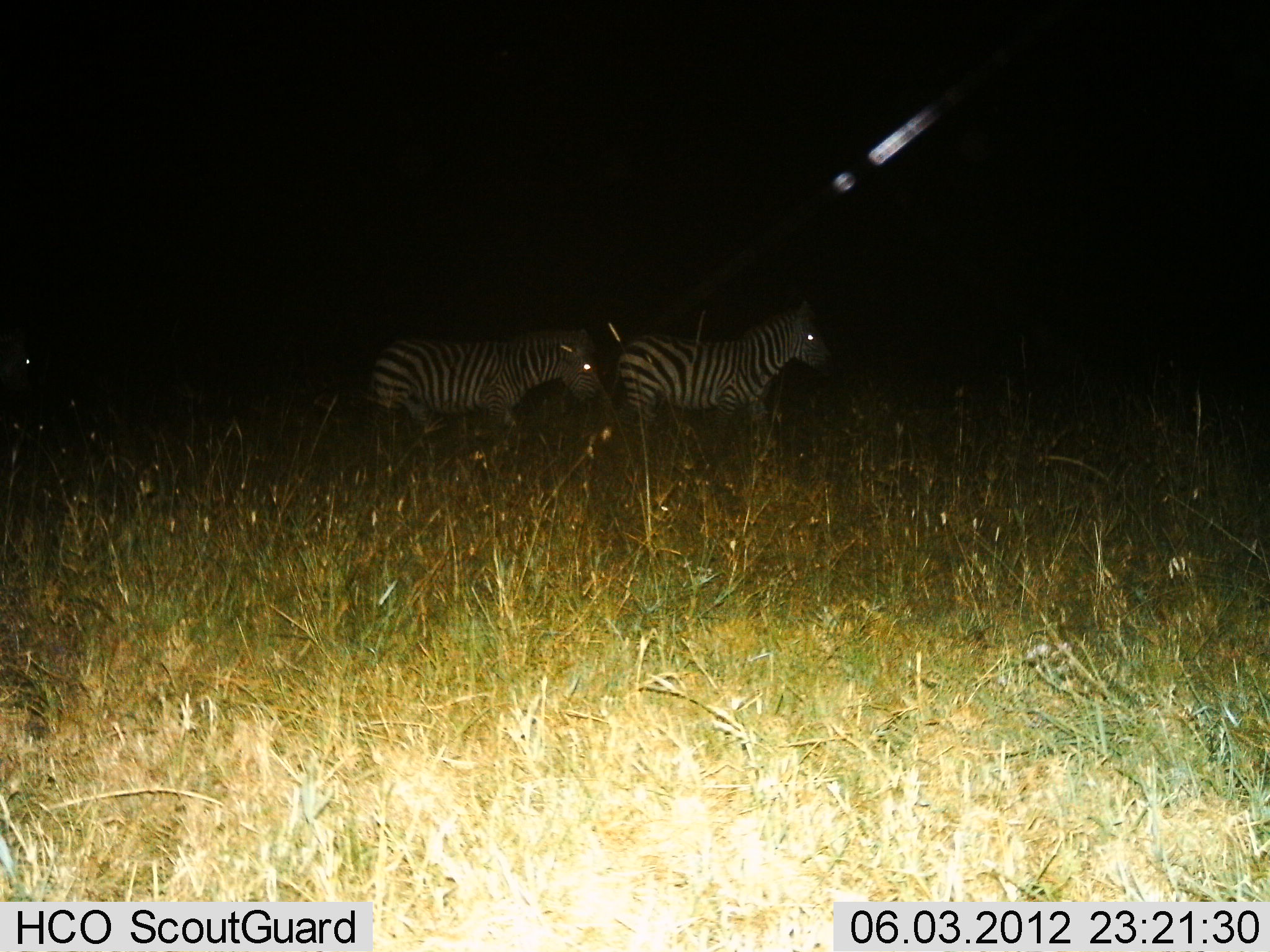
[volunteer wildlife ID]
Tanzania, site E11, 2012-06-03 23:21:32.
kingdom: Animalia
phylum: Chordata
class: Mammalia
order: Perissodactyla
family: Equidae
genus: Equus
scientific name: Equus quagga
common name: plains zebra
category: zebra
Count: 2.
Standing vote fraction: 50%.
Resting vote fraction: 0%.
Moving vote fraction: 50%.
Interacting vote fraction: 0%.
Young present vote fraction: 0%.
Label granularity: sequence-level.